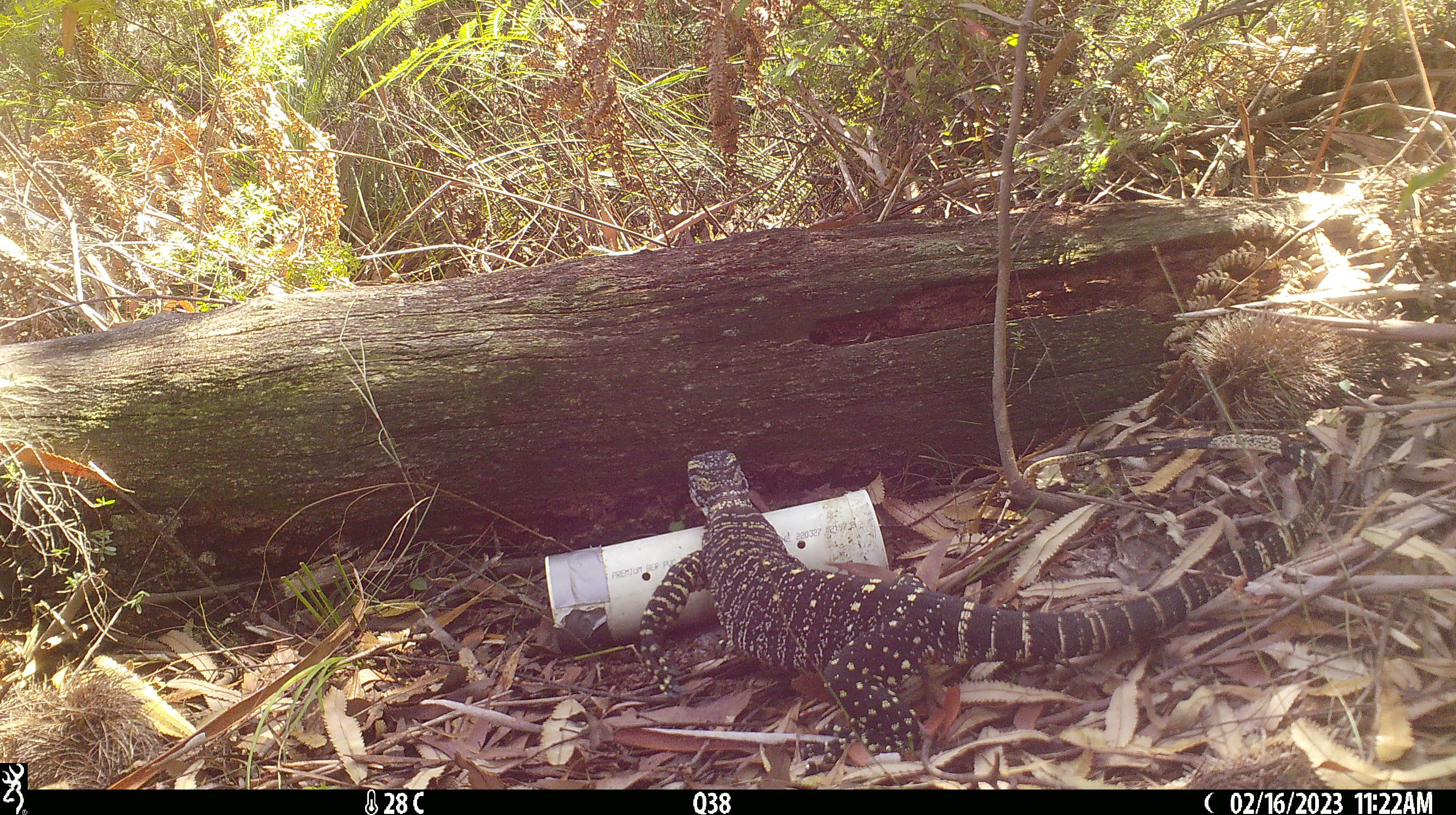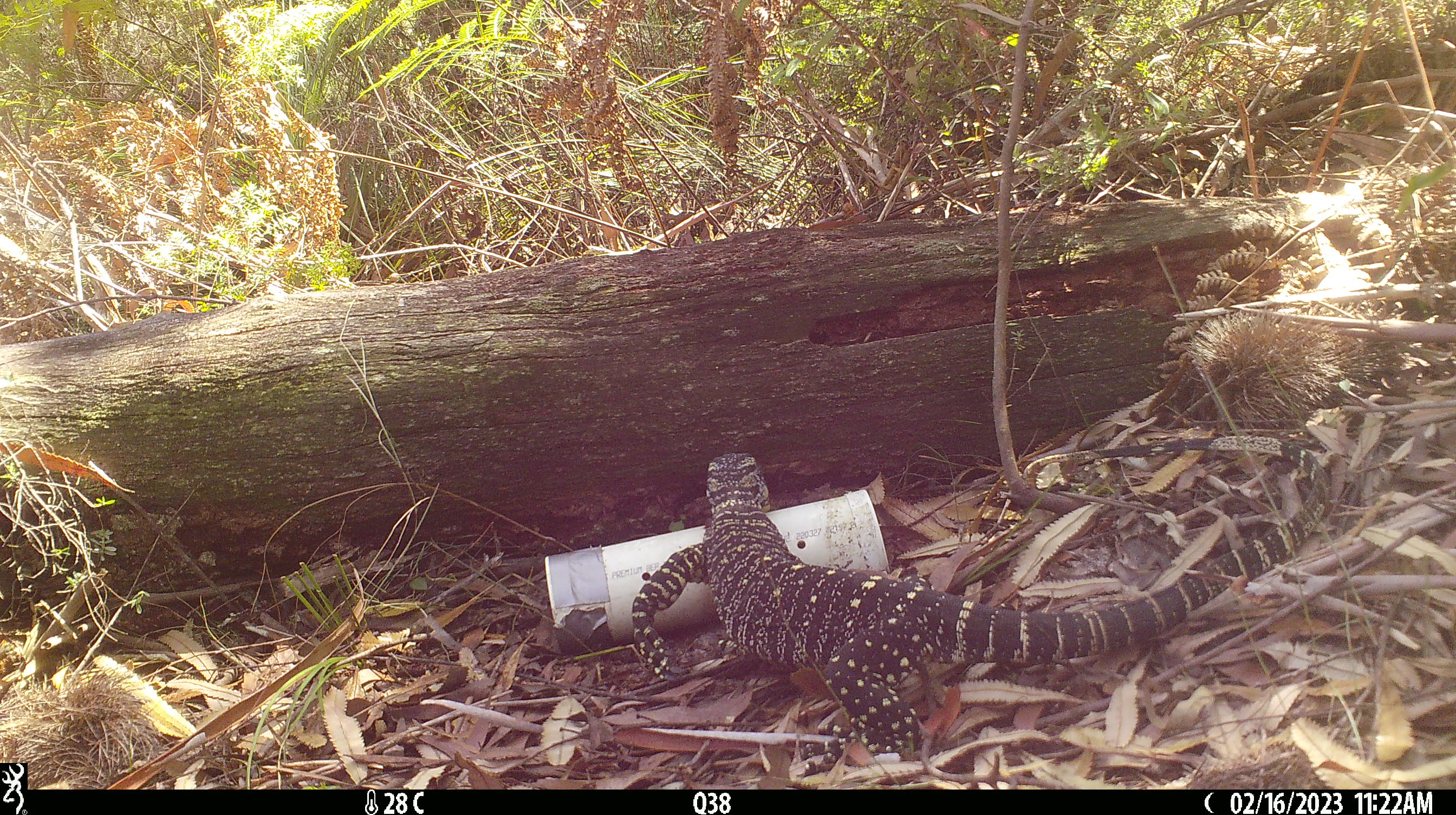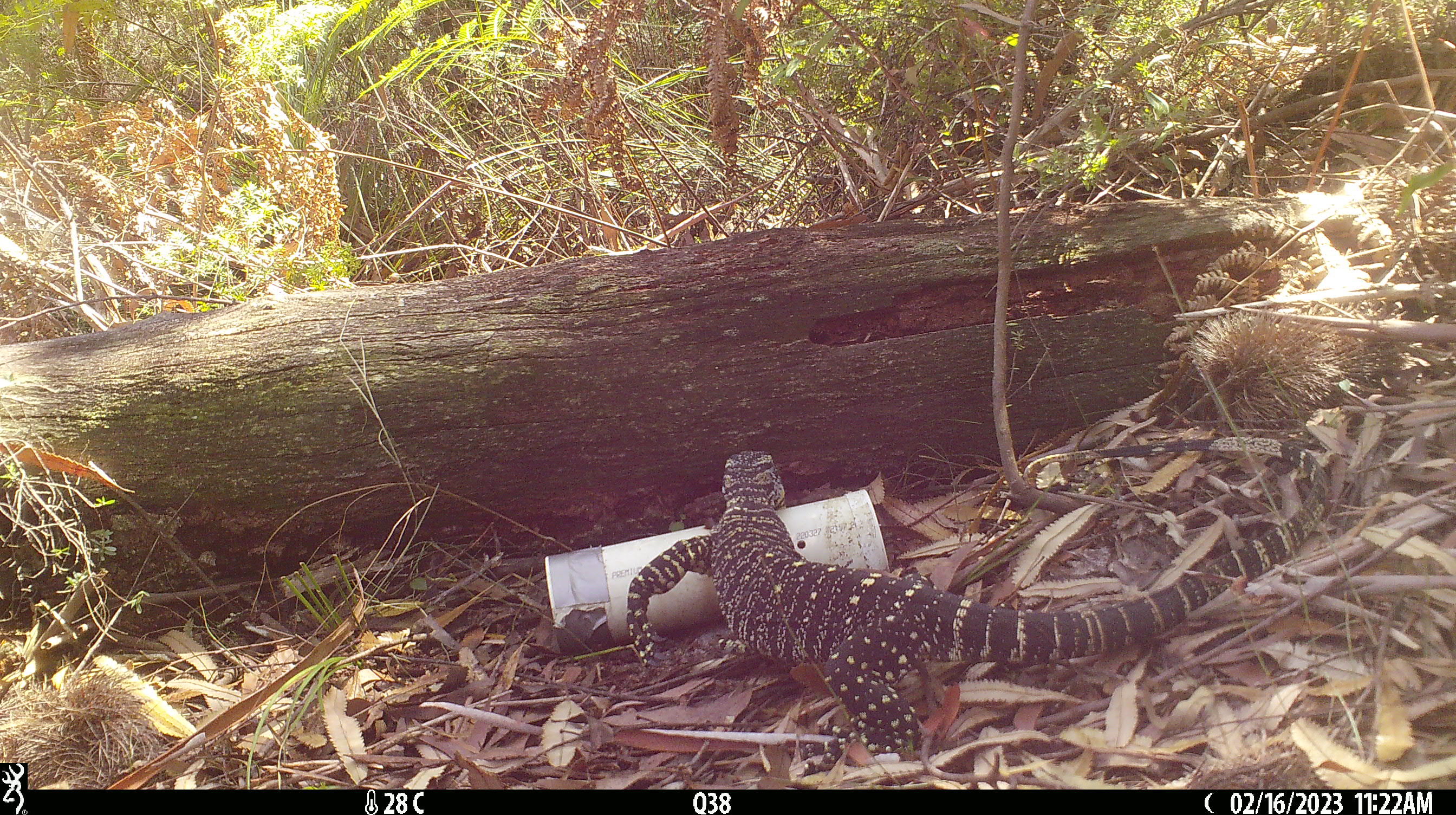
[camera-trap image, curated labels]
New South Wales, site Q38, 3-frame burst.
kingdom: Animalia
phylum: Chordata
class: Reptilia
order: Squamata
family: Varanidae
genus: Varanus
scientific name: Varanus varius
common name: lace monitor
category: goanna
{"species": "goanna (lace monitor) (Varanus varius)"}